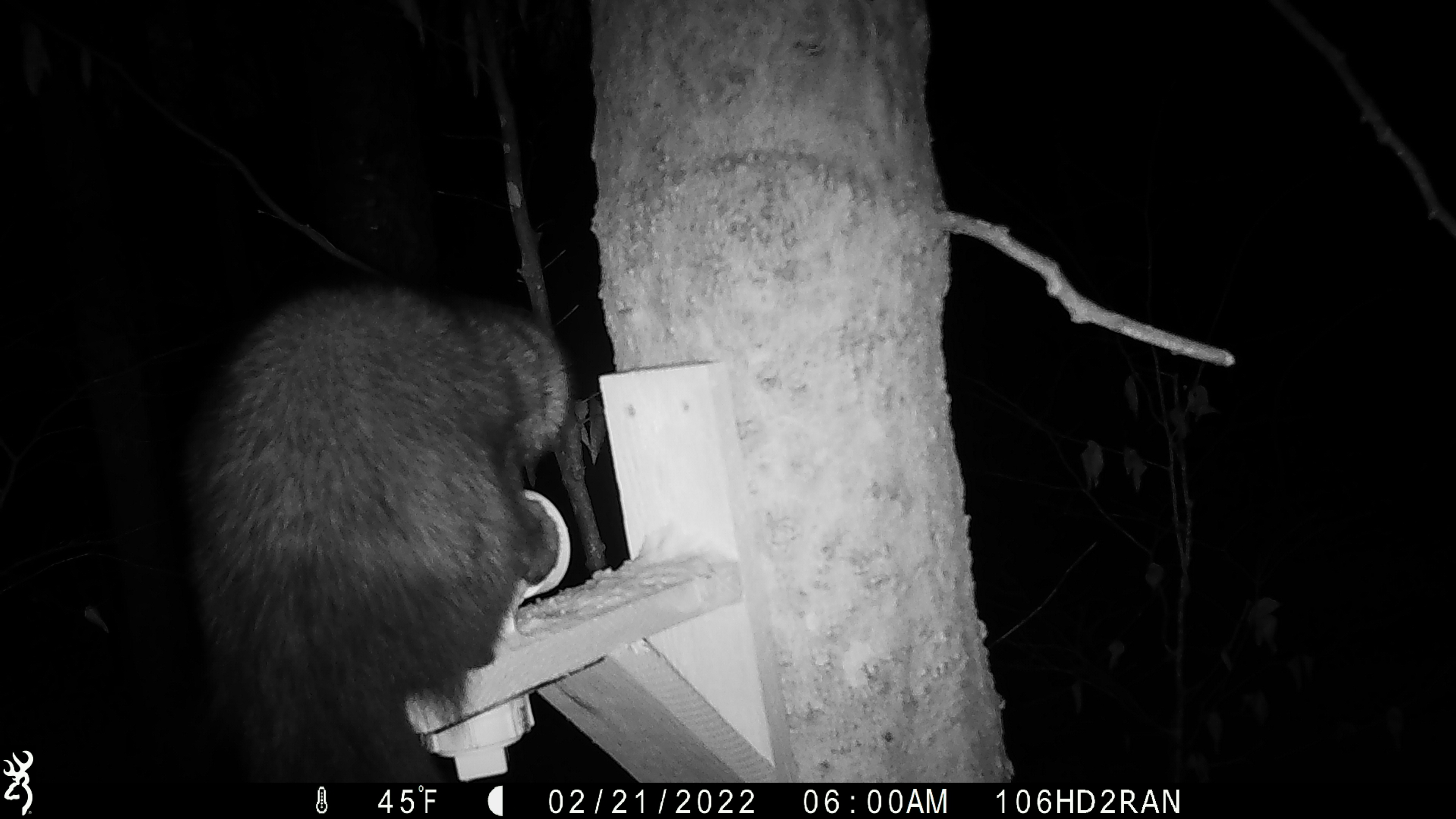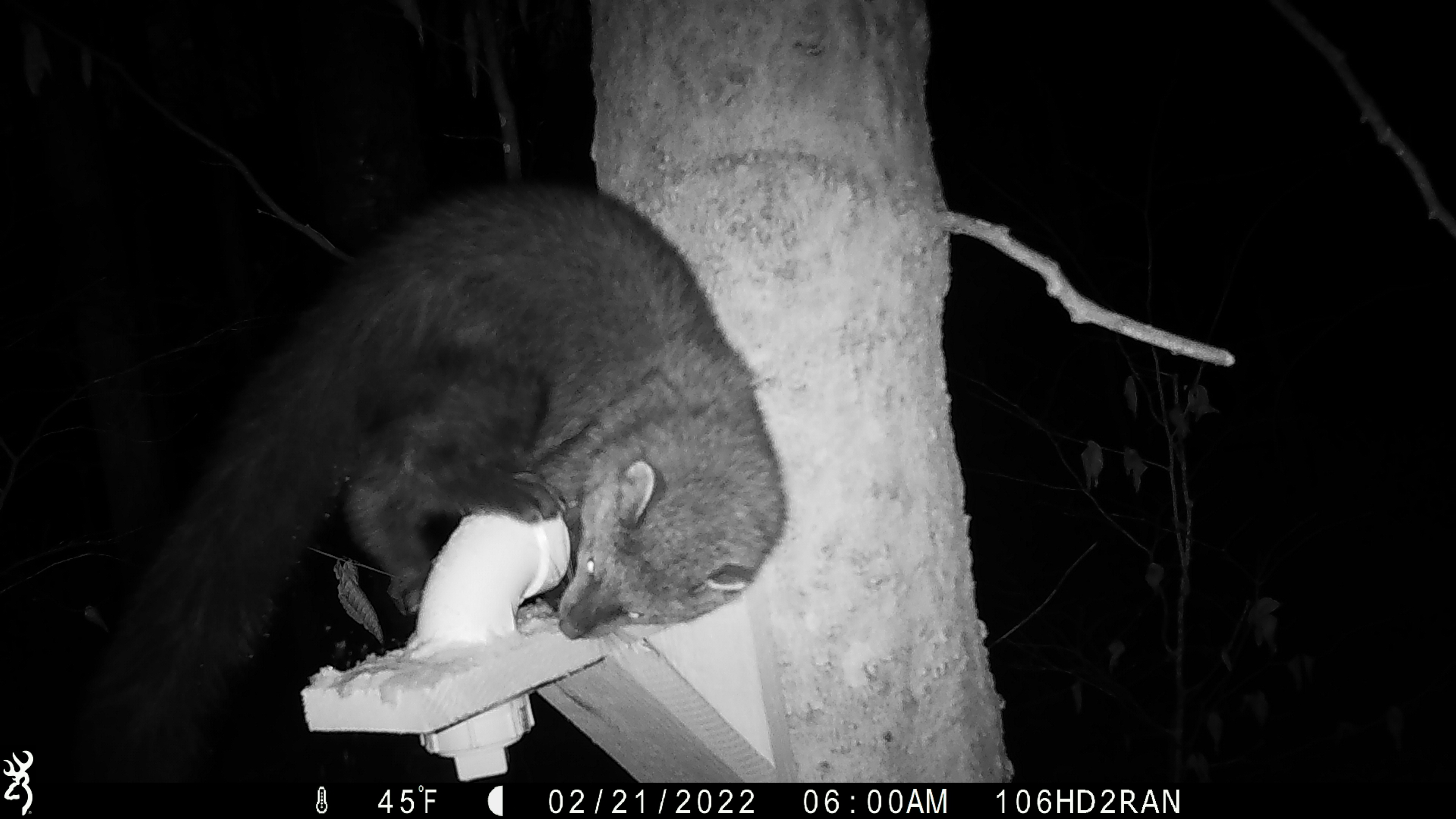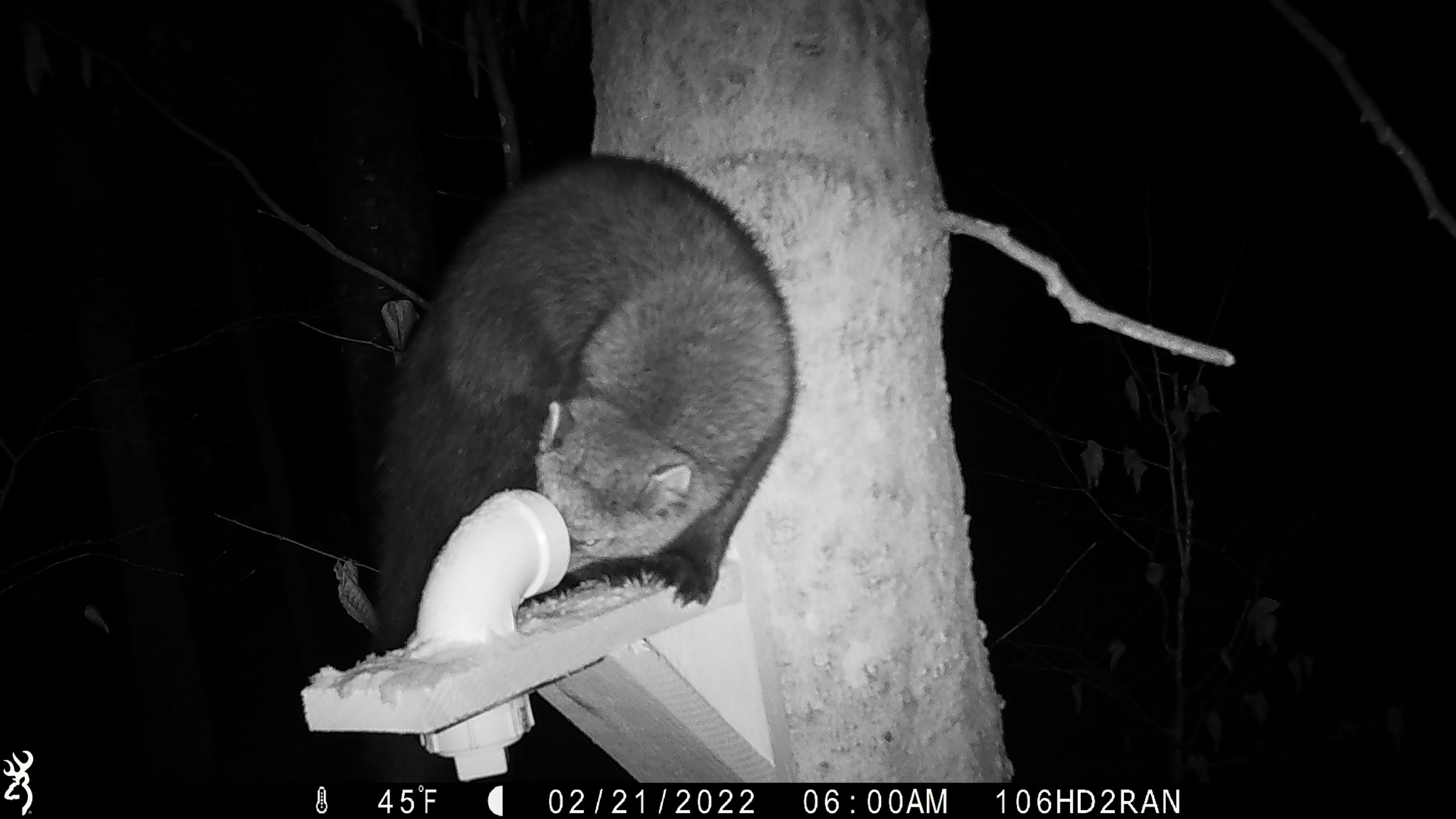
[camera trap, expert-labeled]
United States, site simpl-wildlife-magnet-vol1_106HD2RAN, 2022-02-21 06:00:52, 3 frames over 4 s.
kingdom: Animalia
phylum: Chordata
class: Mammalia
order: Carnivora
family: Mustelidae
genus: Pekania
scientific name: Pekania pennanti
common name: fisher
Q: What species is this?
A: Fisher (Pekania pennanti).